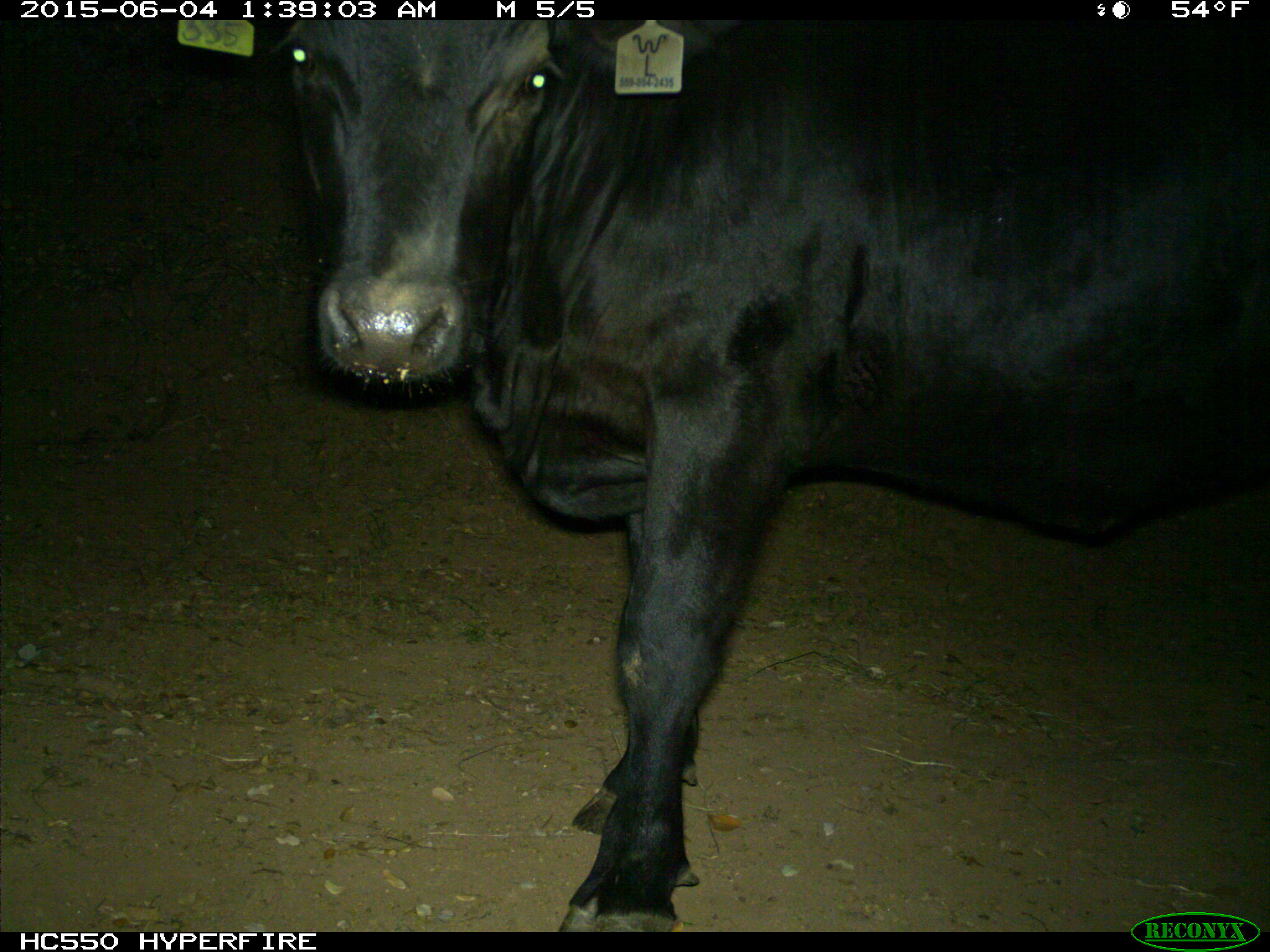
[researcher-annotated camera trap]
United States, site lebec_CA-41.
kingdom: Animalia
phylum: Chordata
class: Mammalia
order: Artiodactyla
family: Bovidae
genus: Bos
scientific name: Bos taurus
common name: domestic cow